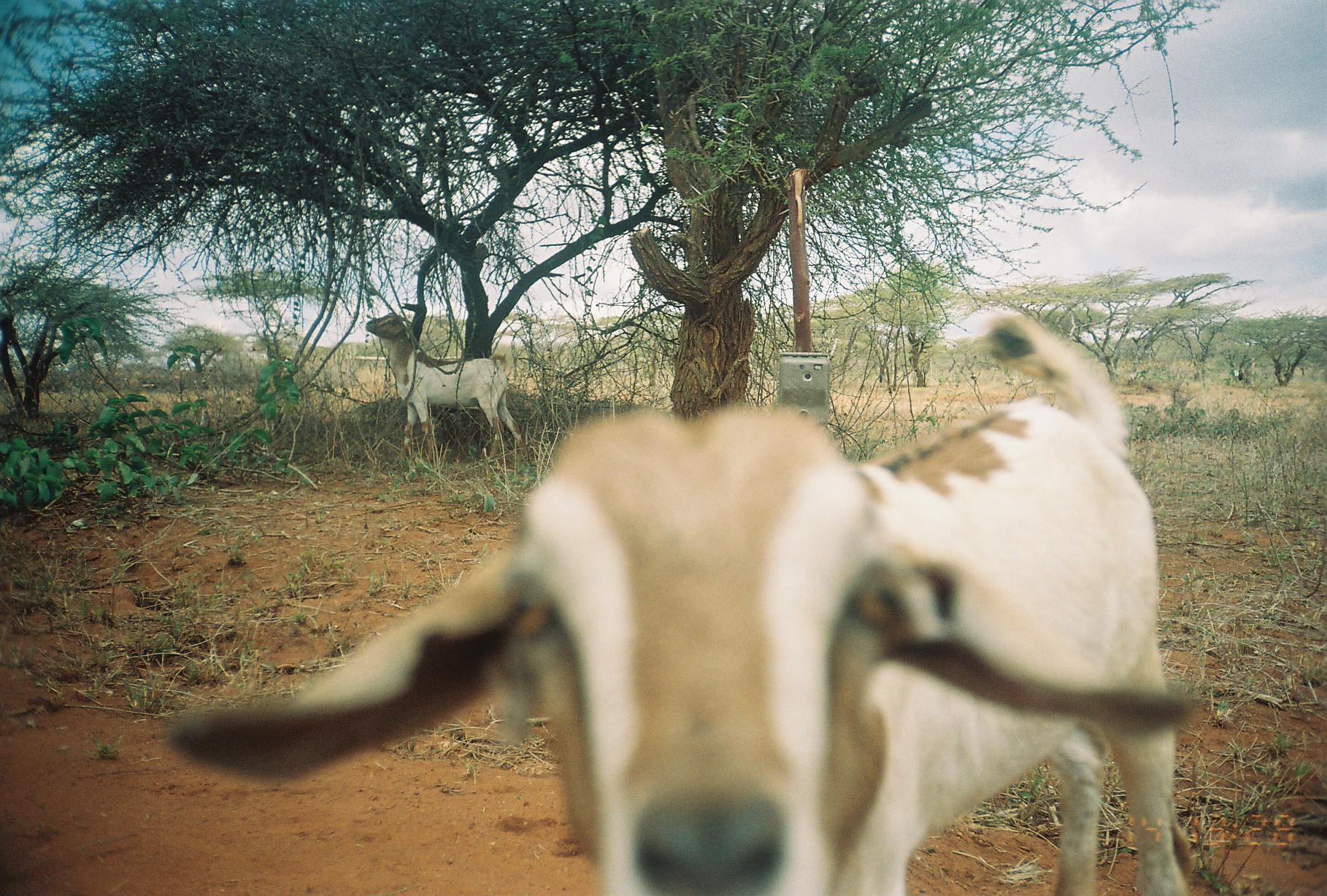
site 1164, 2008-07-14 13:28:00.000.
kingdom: Animalia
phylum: Chordata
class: Mammalia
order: Artiodactyla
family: Bovidae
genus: Capra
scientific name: Capra aegagrus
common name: wild goat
Capra aegagrus (wild goat), count 2.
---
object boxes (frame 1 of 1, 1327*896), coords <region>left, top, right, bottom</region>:
capra aegagrus: <region>169, 315, 1195, 868</region>; <region>366, 312, 530, 463</region>